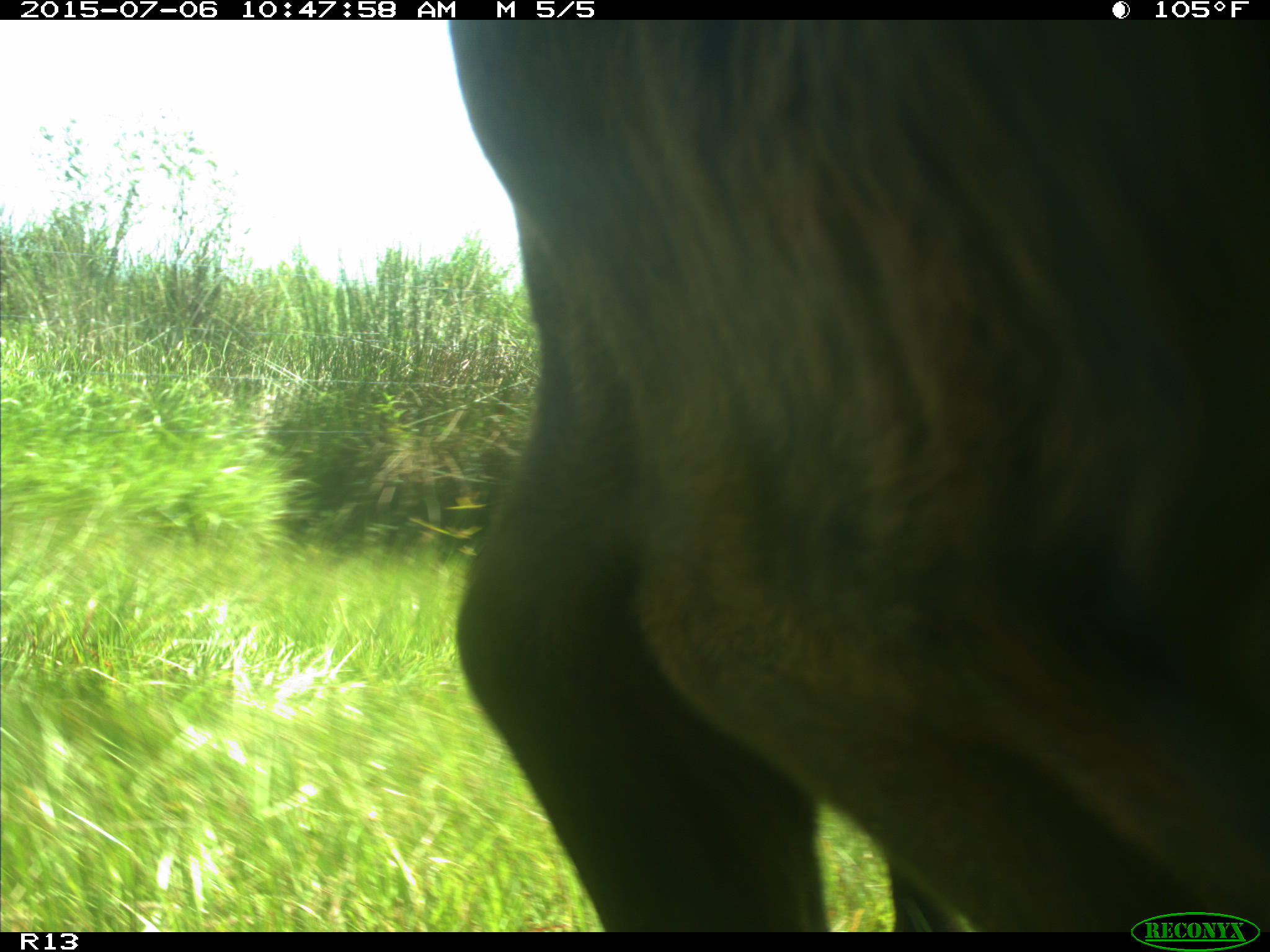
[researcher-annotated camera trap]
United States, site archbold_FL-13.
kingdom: Animalia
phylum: Chordata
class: Mammalia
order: Artiodactyla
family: Bovidae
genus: Bos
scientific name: Bos taurus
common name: domestic cow